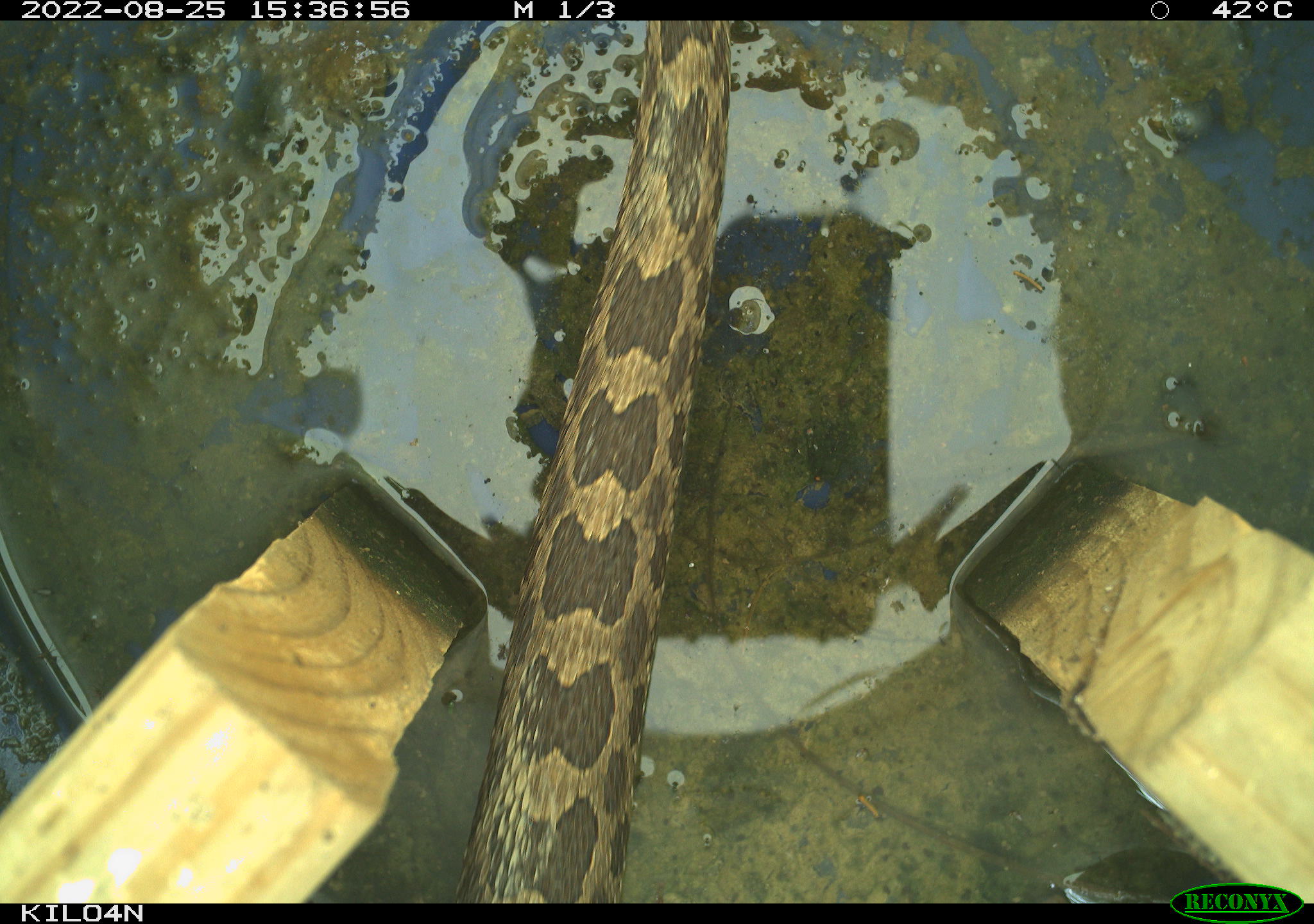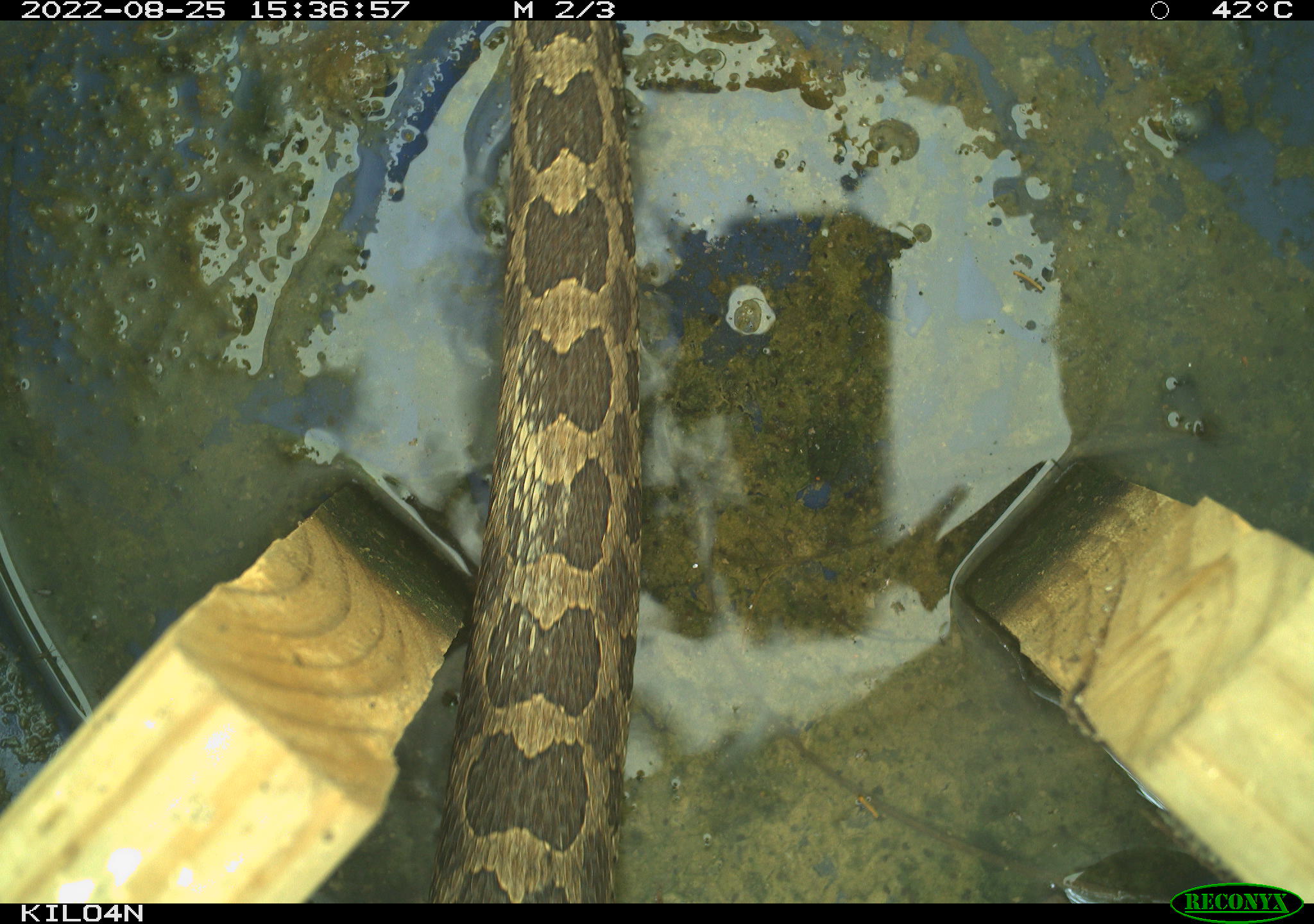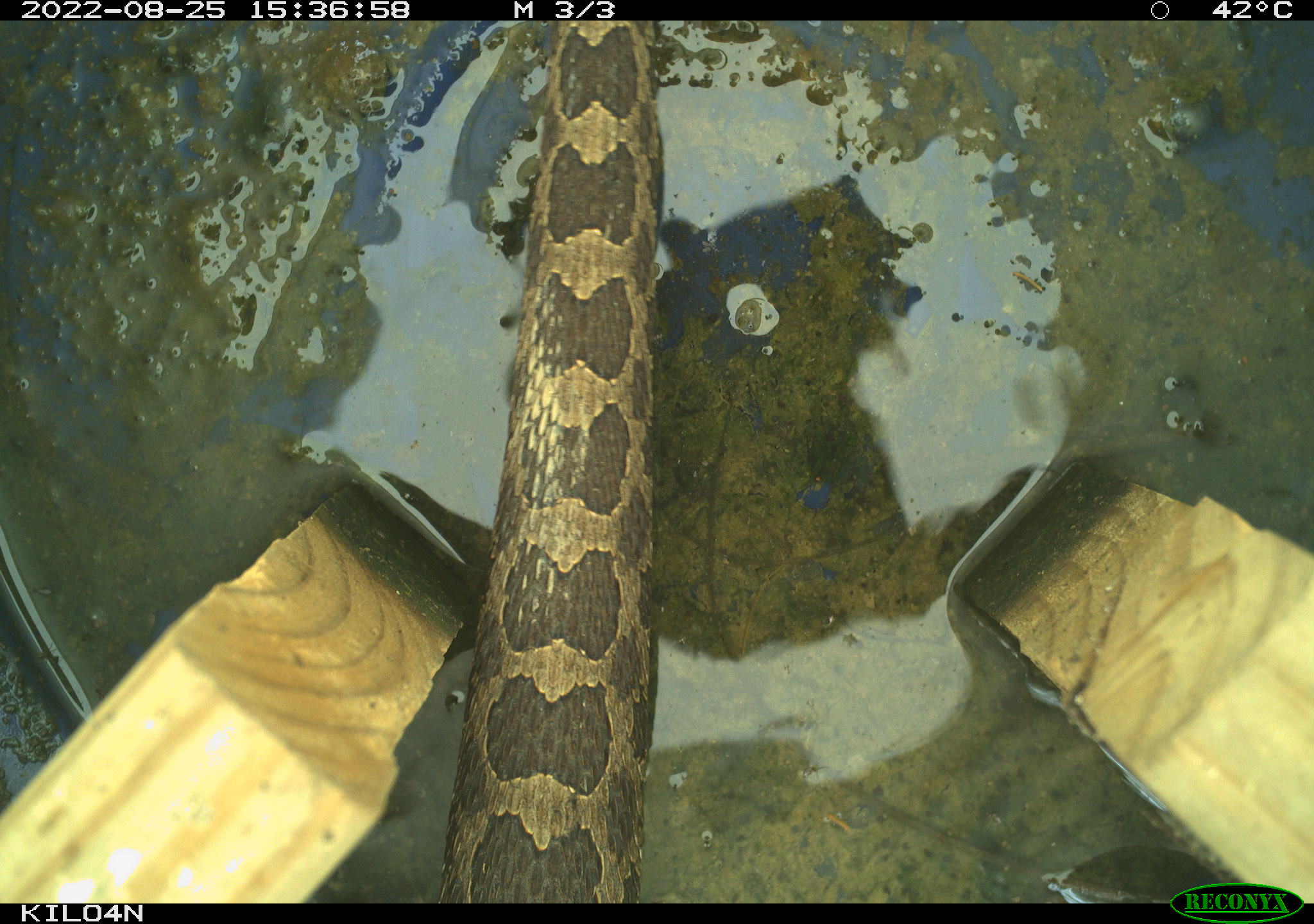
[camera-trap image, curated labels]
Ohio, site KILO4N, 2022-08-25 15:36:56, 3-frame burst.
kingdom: Animalia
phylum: Chordata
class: Reptilia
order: Squamata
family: Viperidae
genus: Sistrurus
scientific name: Sistrurus catenatus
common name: eastern massasauga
Eastern massasauga (Sistrurus catenatus).